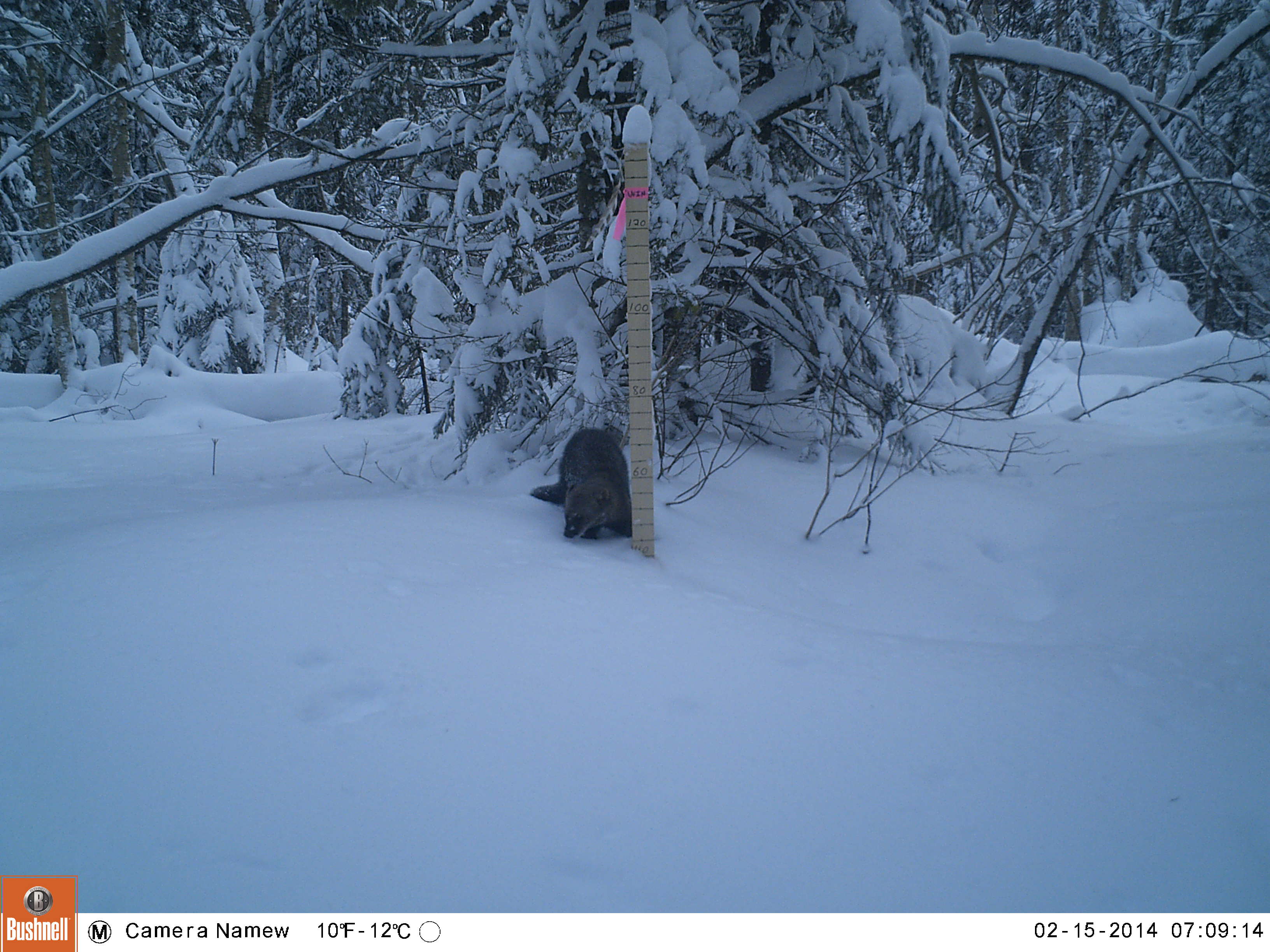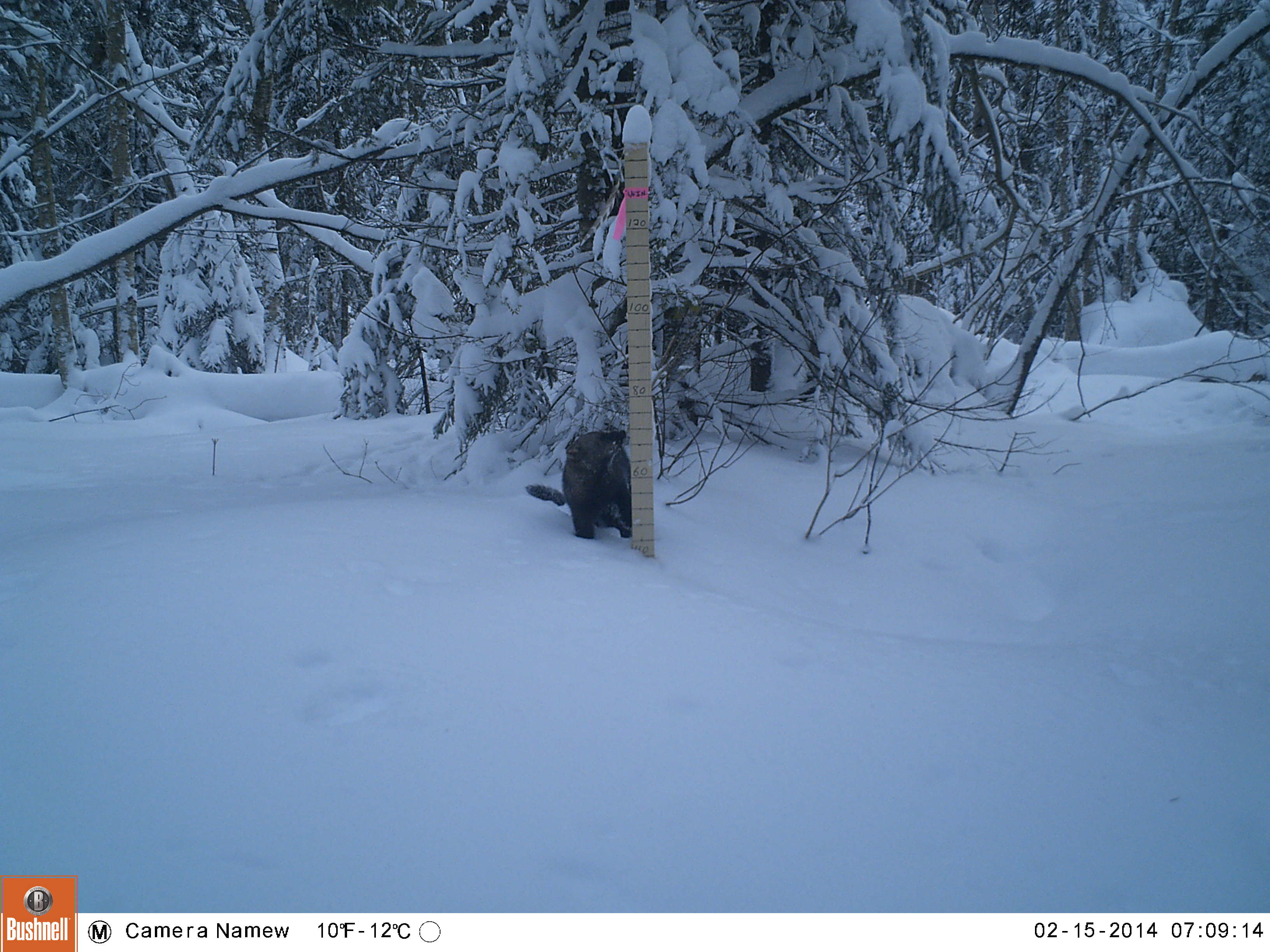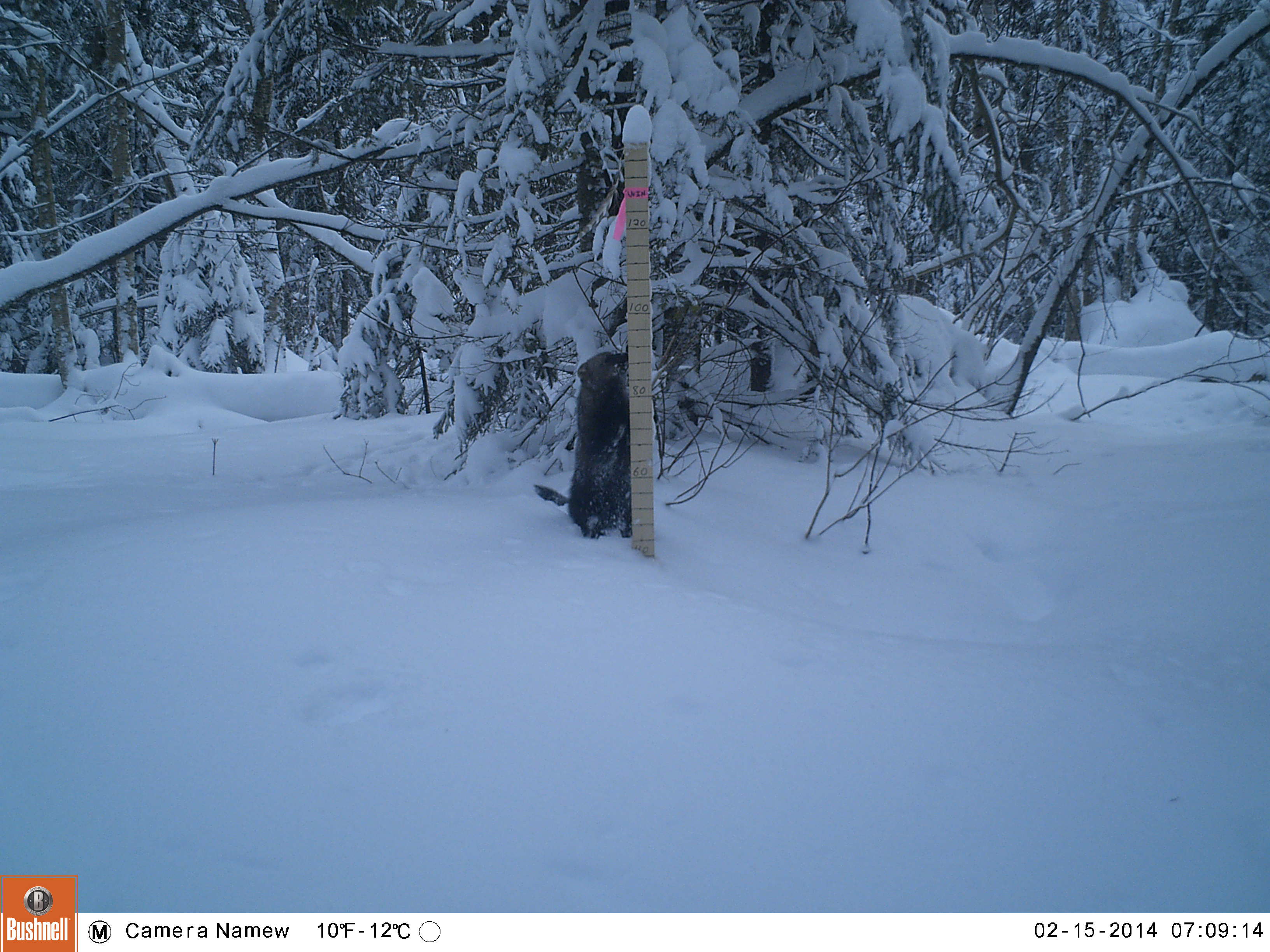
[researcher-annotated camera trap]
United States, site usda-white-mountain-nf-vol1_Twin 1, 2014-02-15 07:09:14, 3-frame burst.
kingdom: Animalia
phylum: Chordata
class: Mammalia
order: Carnivora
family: Mustelidae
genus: Pekania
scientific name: Pekania pennanti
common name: fisher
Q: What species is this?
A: Fisher (Pekania pennanti).